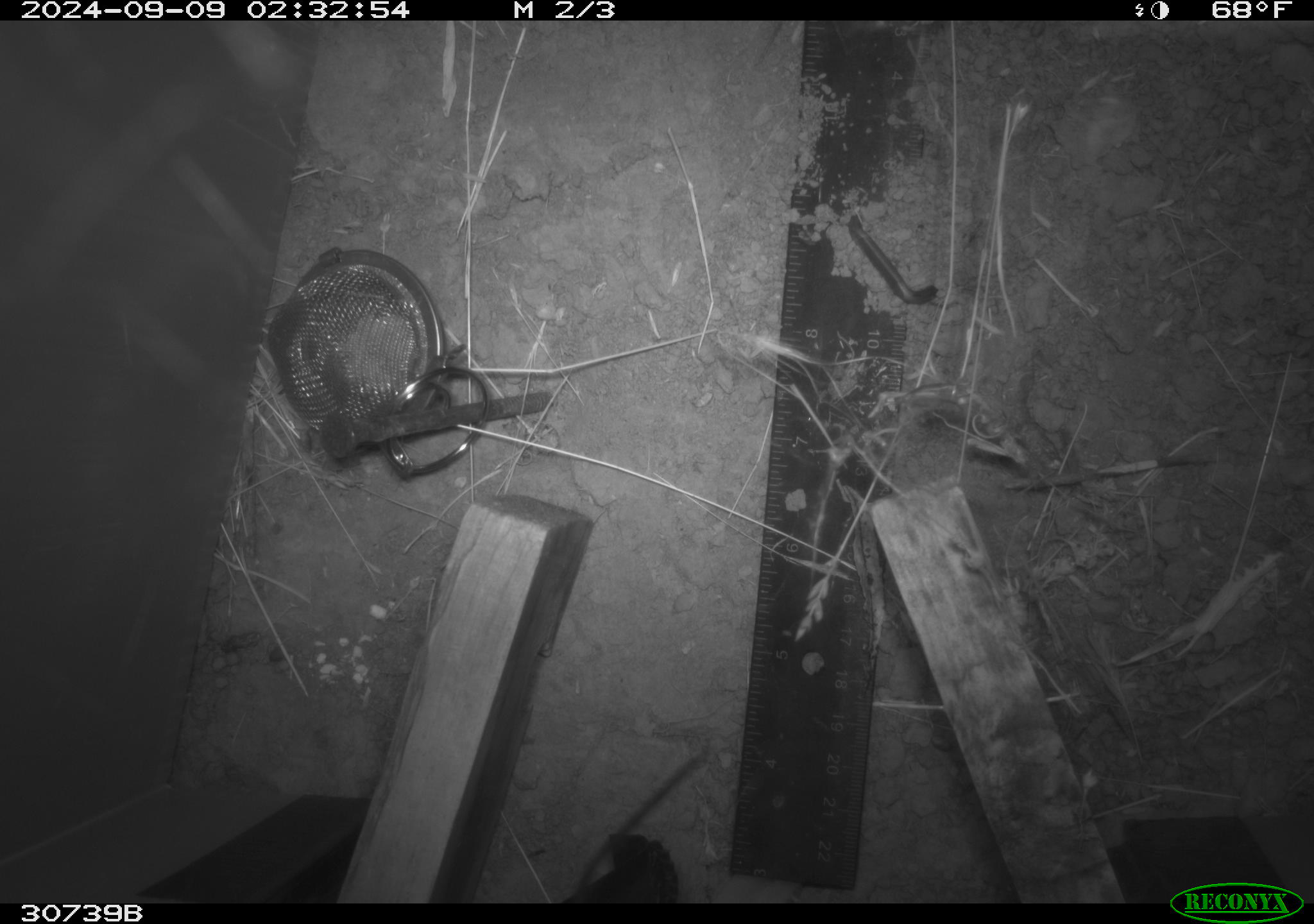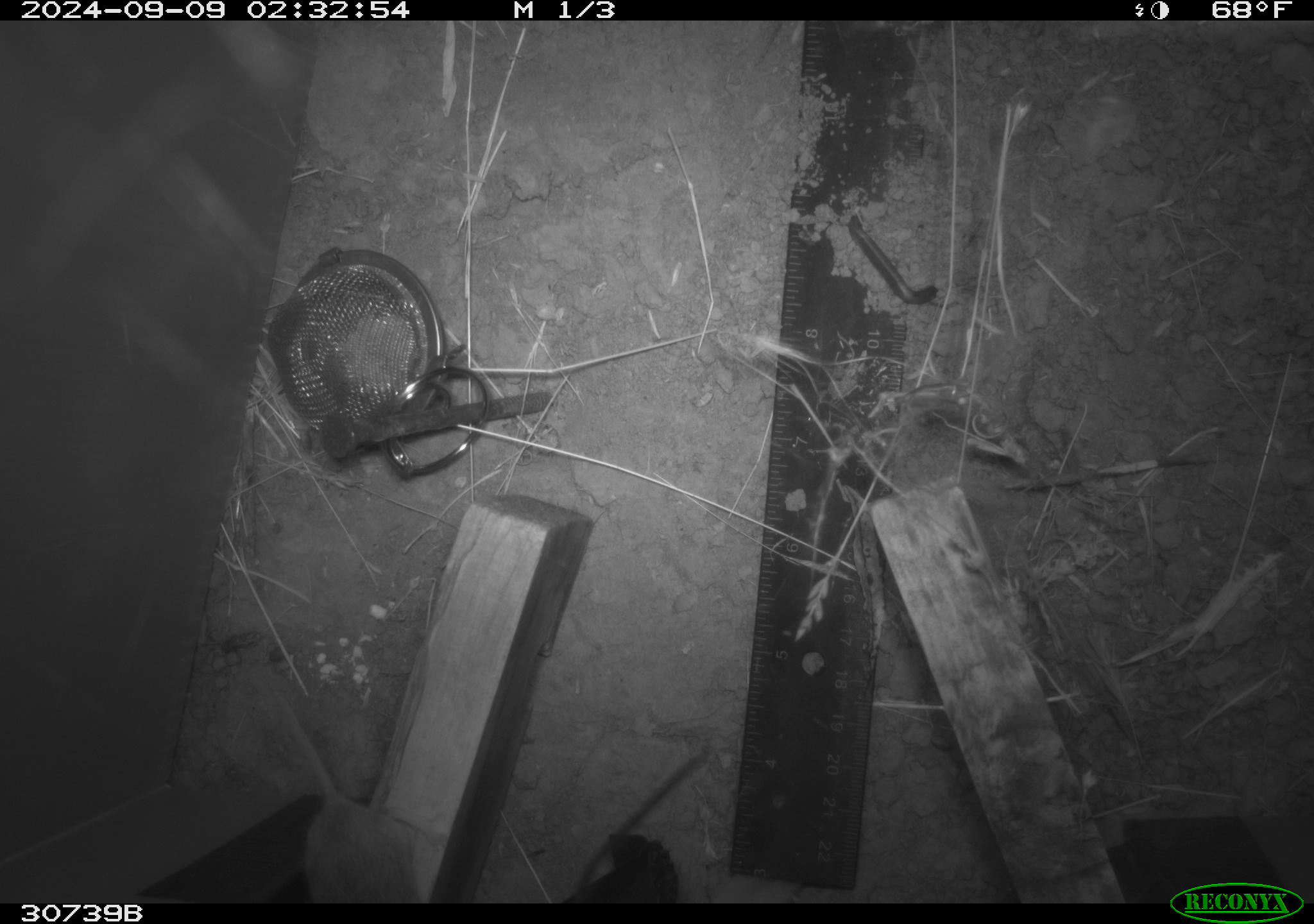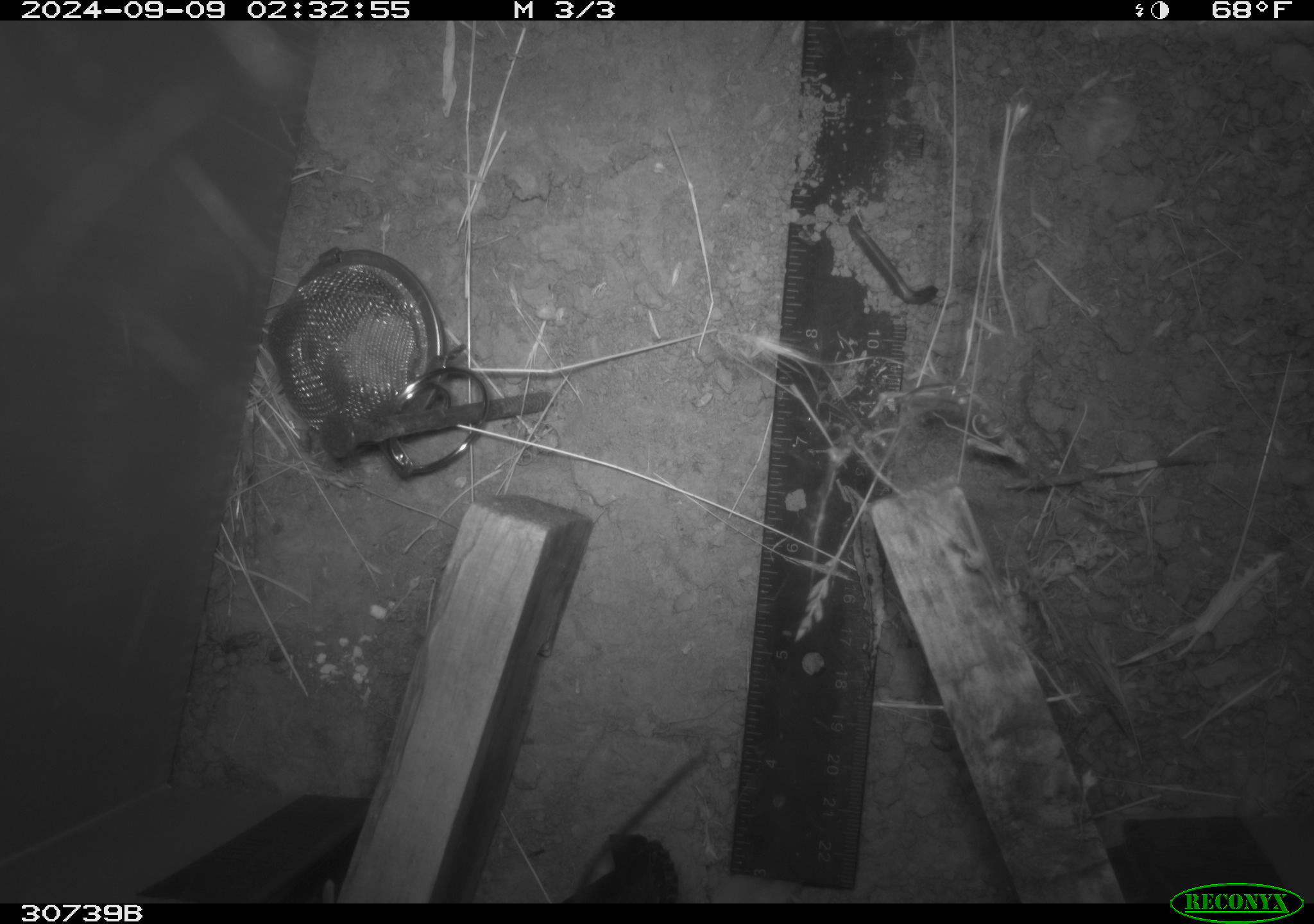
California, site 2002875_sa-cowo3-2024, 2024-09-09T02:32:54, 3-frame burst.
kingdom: Animalia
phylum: Chordata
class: Mammalia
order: Rodentia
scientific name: Rodentia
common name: rodent